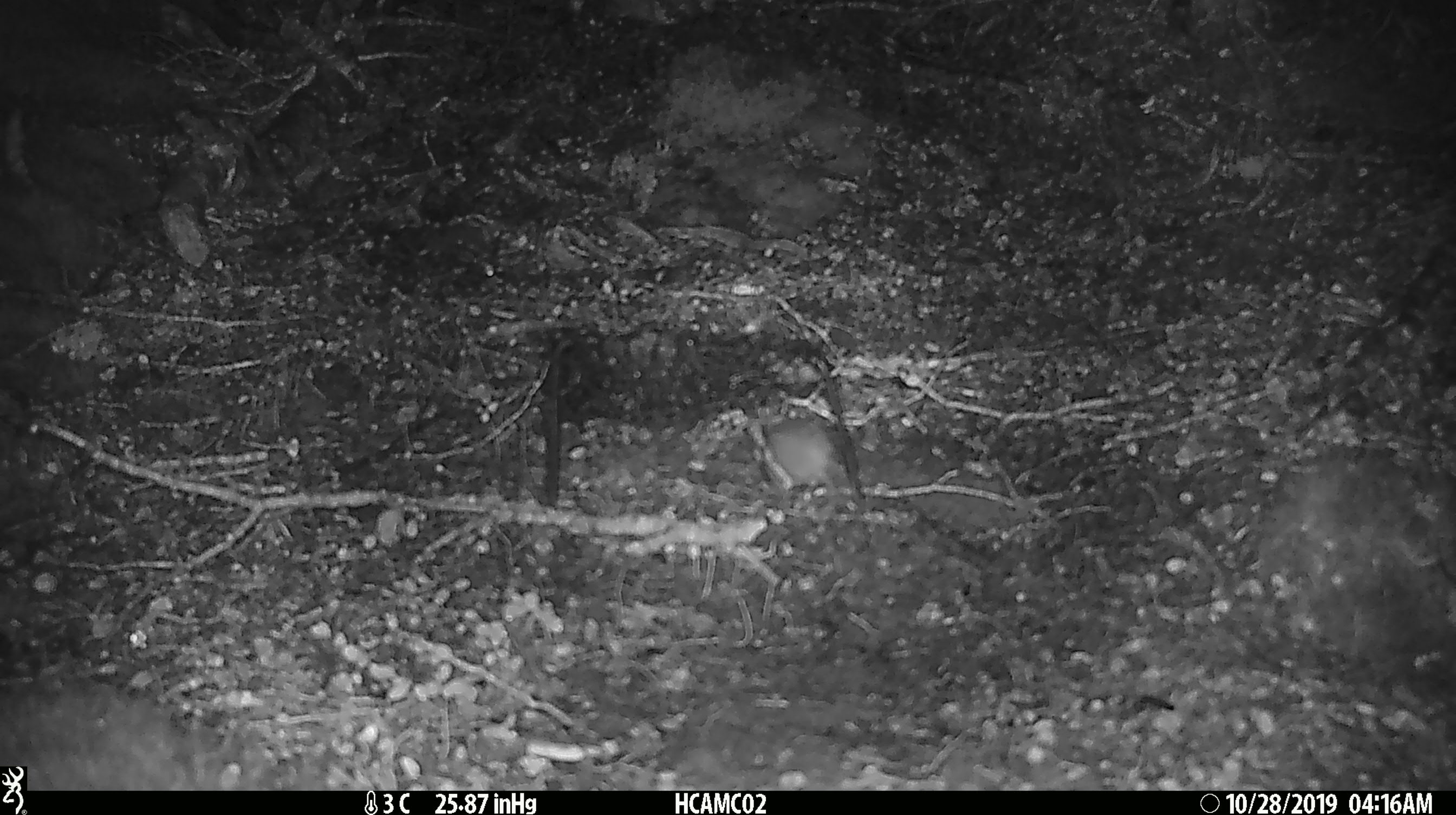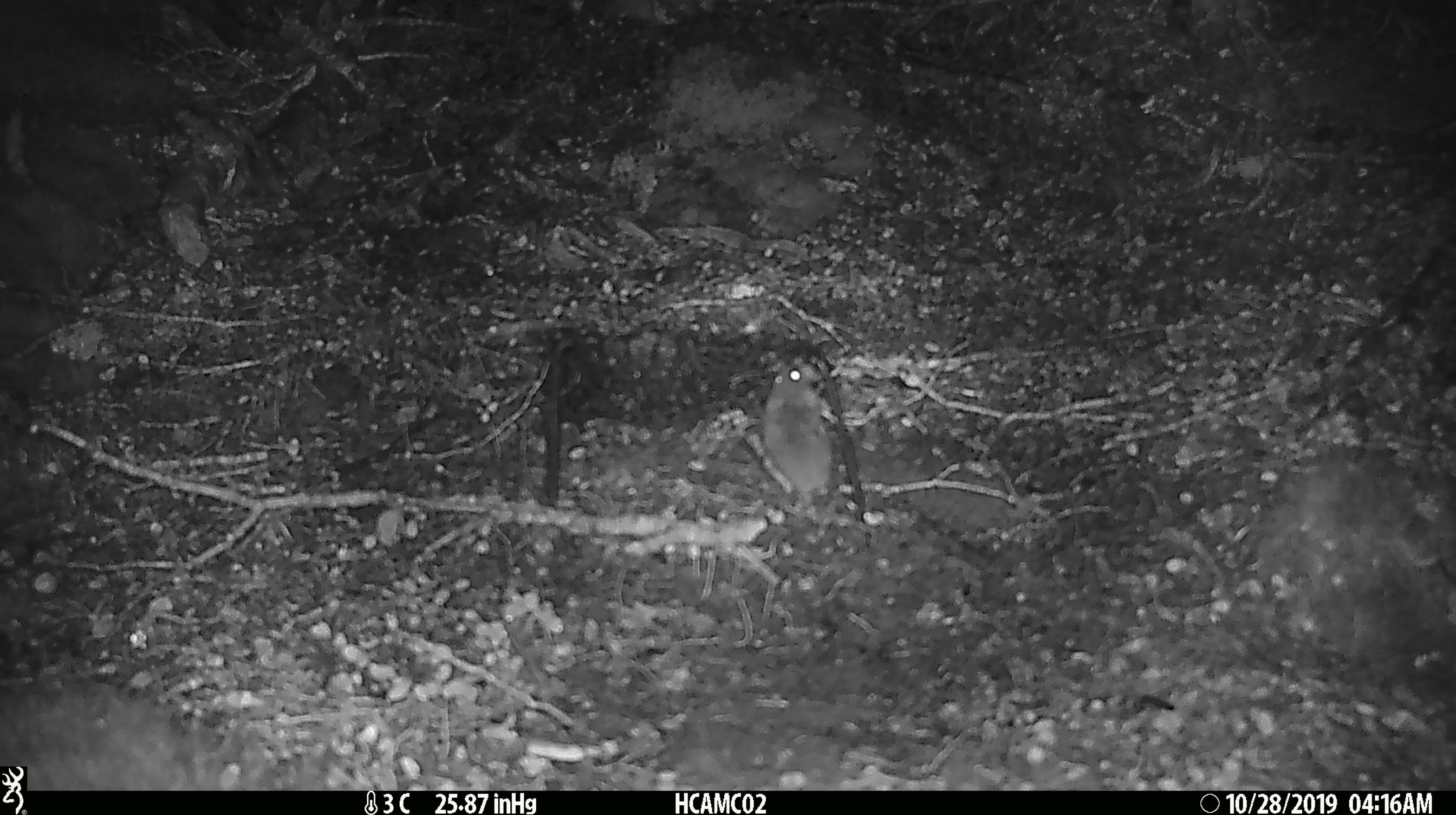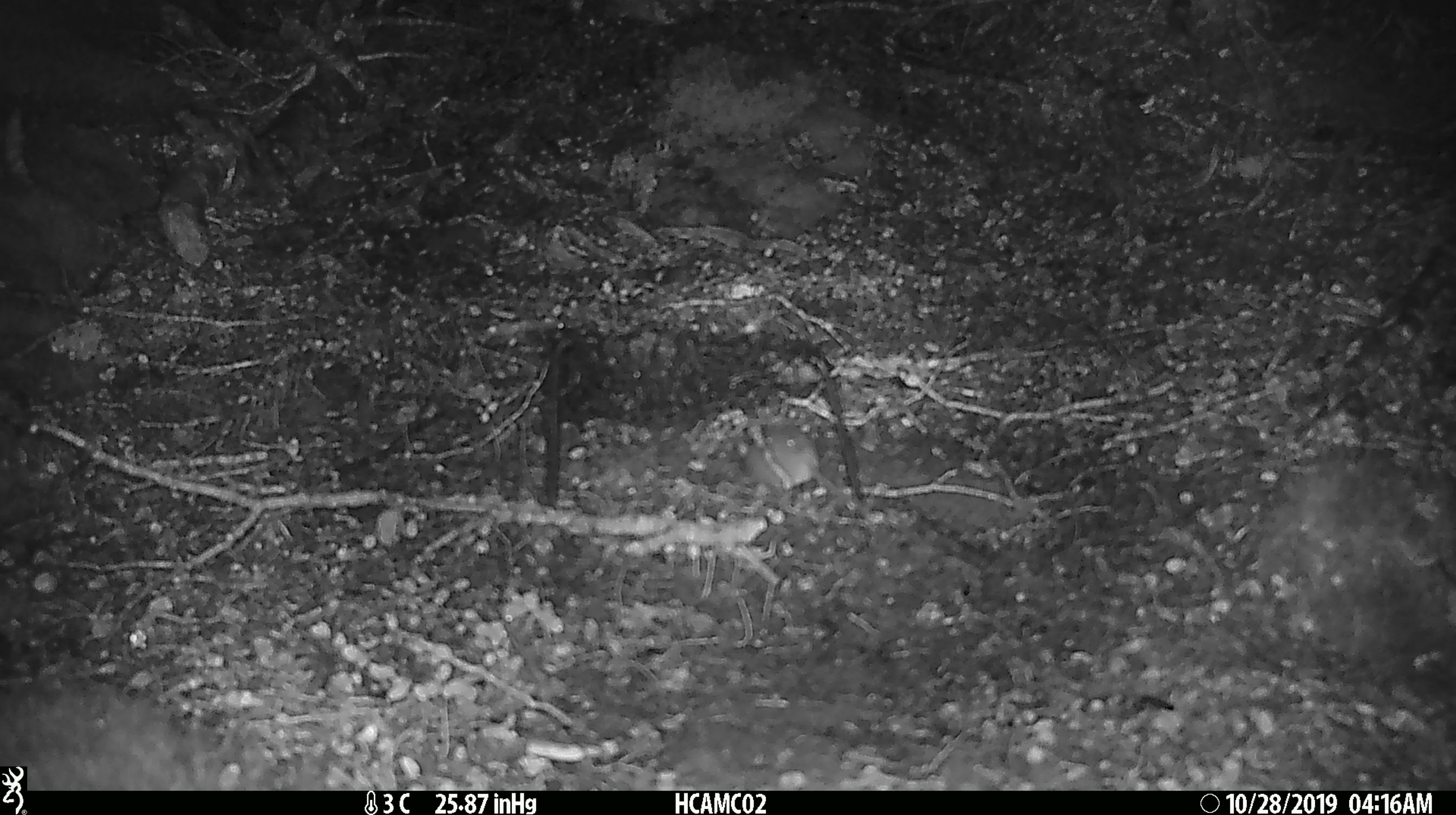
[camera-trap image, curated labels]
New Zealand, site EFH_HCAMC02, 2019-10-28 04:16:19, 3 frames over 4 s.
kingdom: Animalia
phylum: Chordata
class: Mammalia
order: Rodentia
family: Muridae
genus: Mus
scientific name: Mus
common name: mouse